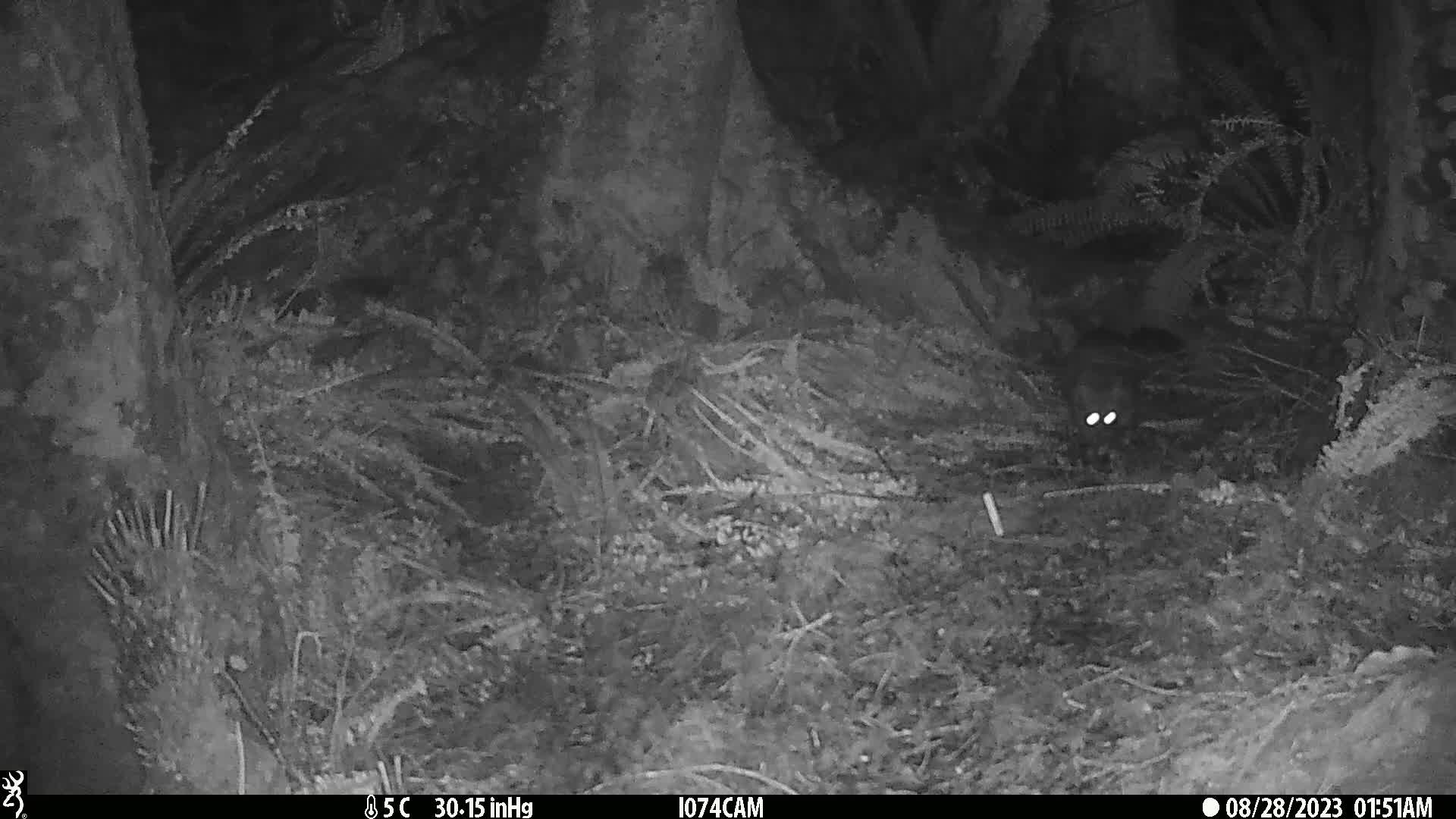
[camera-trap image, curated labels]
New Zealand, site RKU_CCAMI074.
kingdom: Animalia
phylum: Chordata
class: Mammalia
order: Diprotodontia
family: Phalangeridae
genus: Trichosurus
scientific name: Trichosurus vulpecula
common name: common brushtail possum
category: possum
Possum (common brushtail possum) (Trichosurus vulpecula).